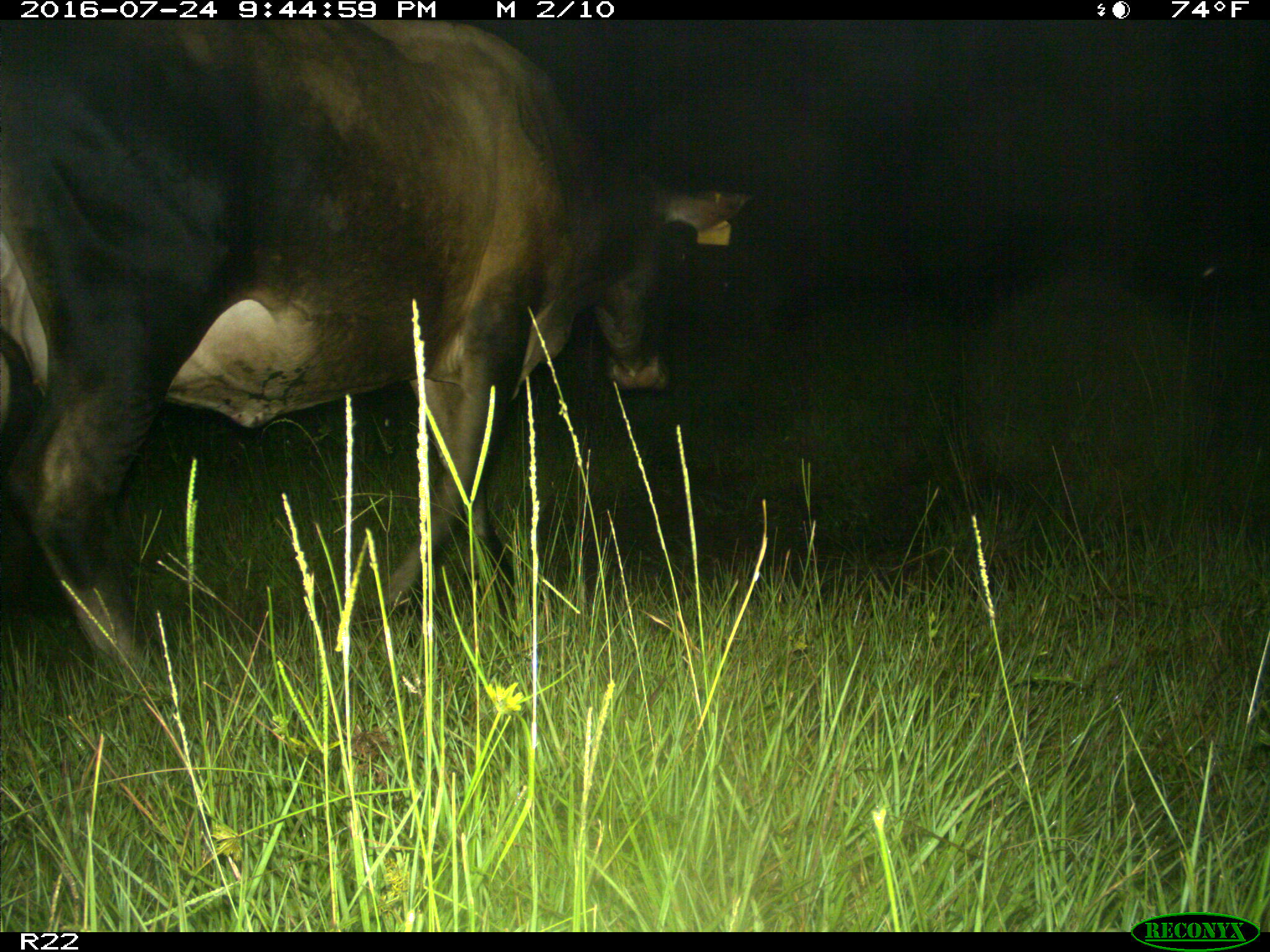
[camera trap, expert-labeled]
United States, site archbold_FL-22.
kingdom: Animalia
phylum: Chordata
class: Mammalia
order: Artiodactyla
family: Bovidae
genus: Bos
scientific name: Bos taurus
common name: domestic cow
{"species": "Bos taurus (domestic cow)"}